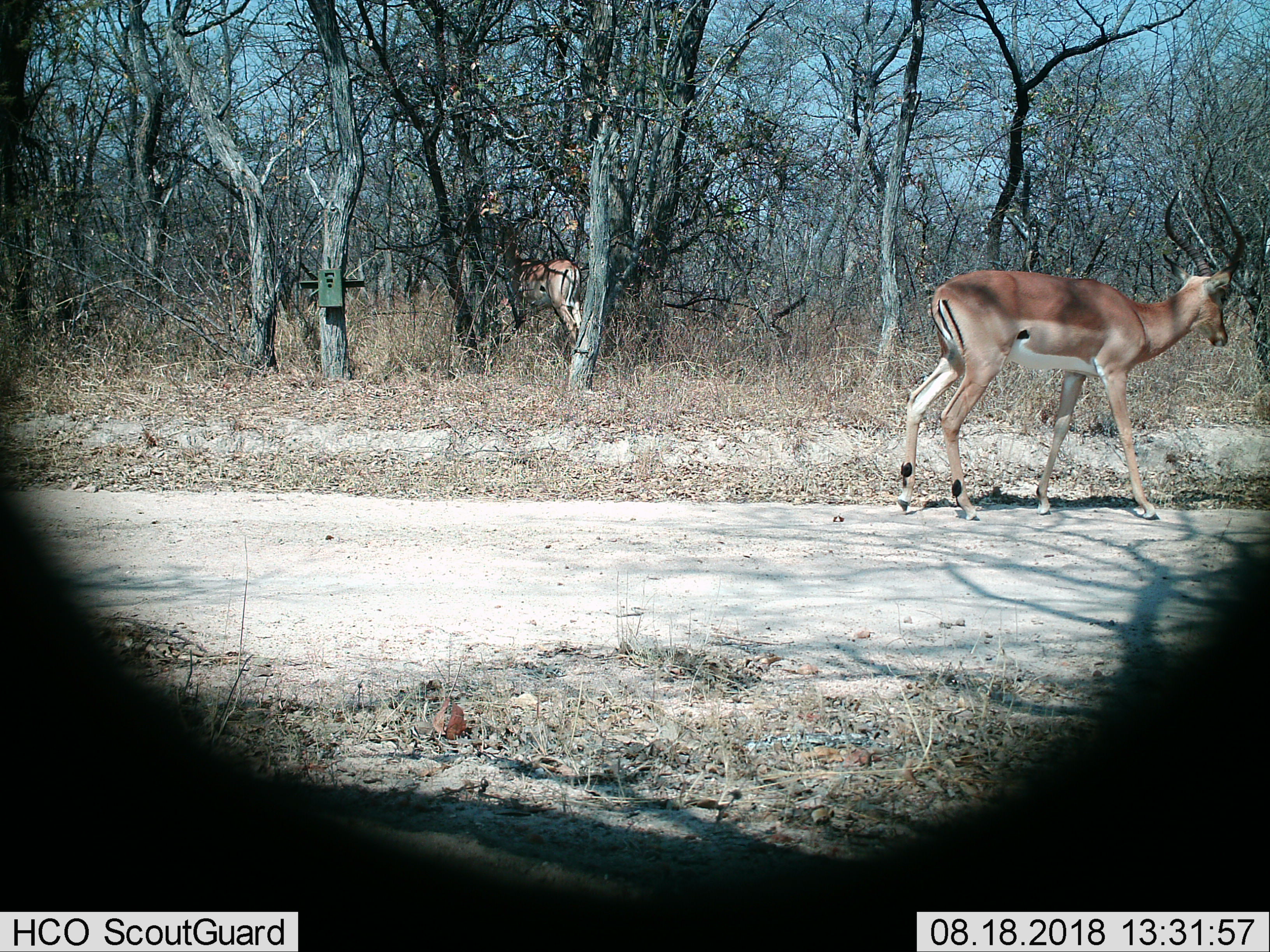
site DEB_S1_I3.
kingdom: Animalia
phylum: Chordata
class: Mammalia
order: Artiodactyla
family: Bovidae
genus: Aepyceros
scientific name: Aepyceros melampus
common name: impala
Impala (Aepyceros melampus), count 2. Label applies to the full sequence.